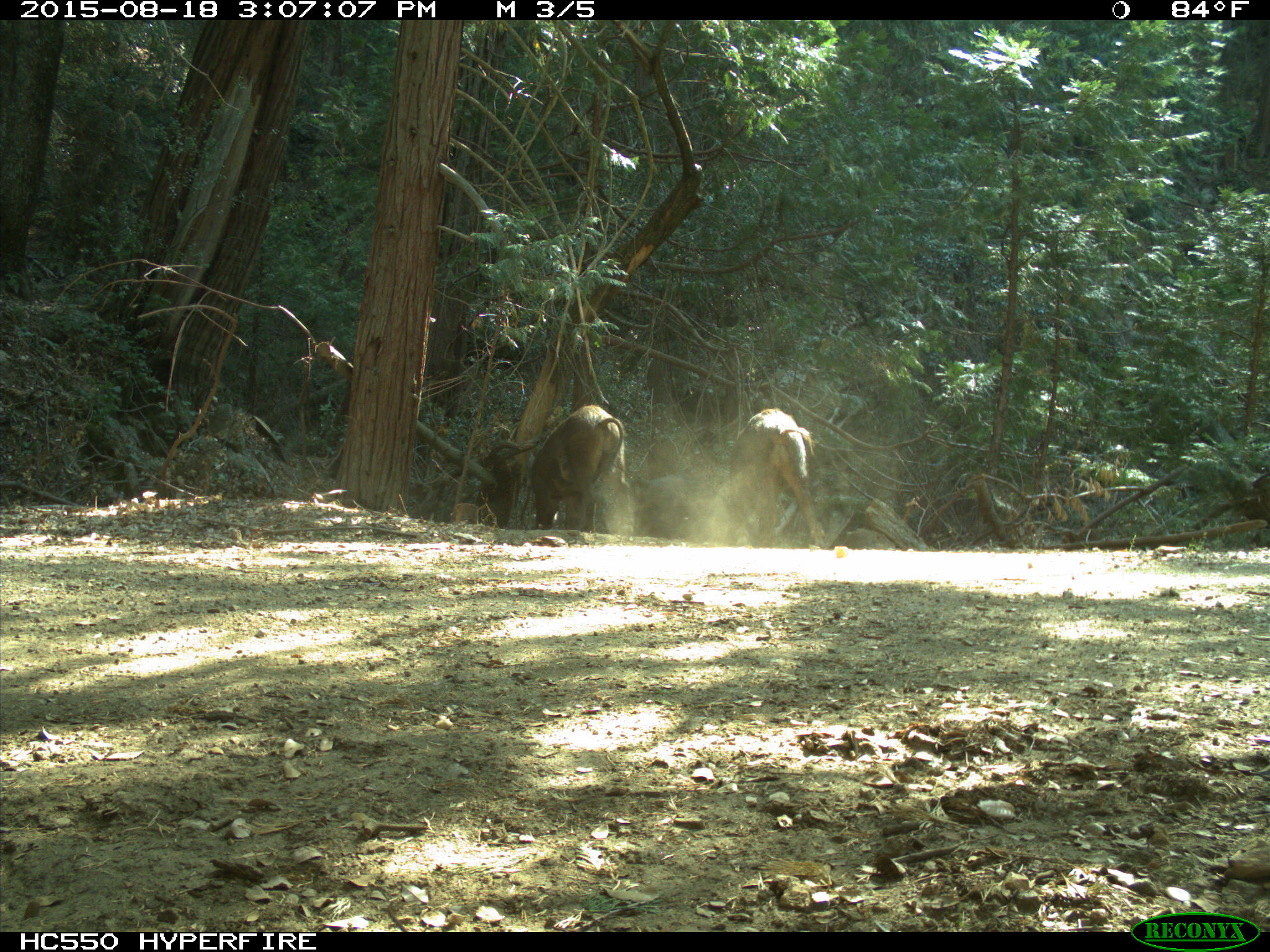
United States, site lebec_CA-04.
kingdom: Animalia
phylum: Chordata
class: Mammalia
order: Artiodactyla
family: Suidae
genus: Sus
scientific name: Sus scrofa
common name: wild boar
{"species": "Sus scrofa (wild boar)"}